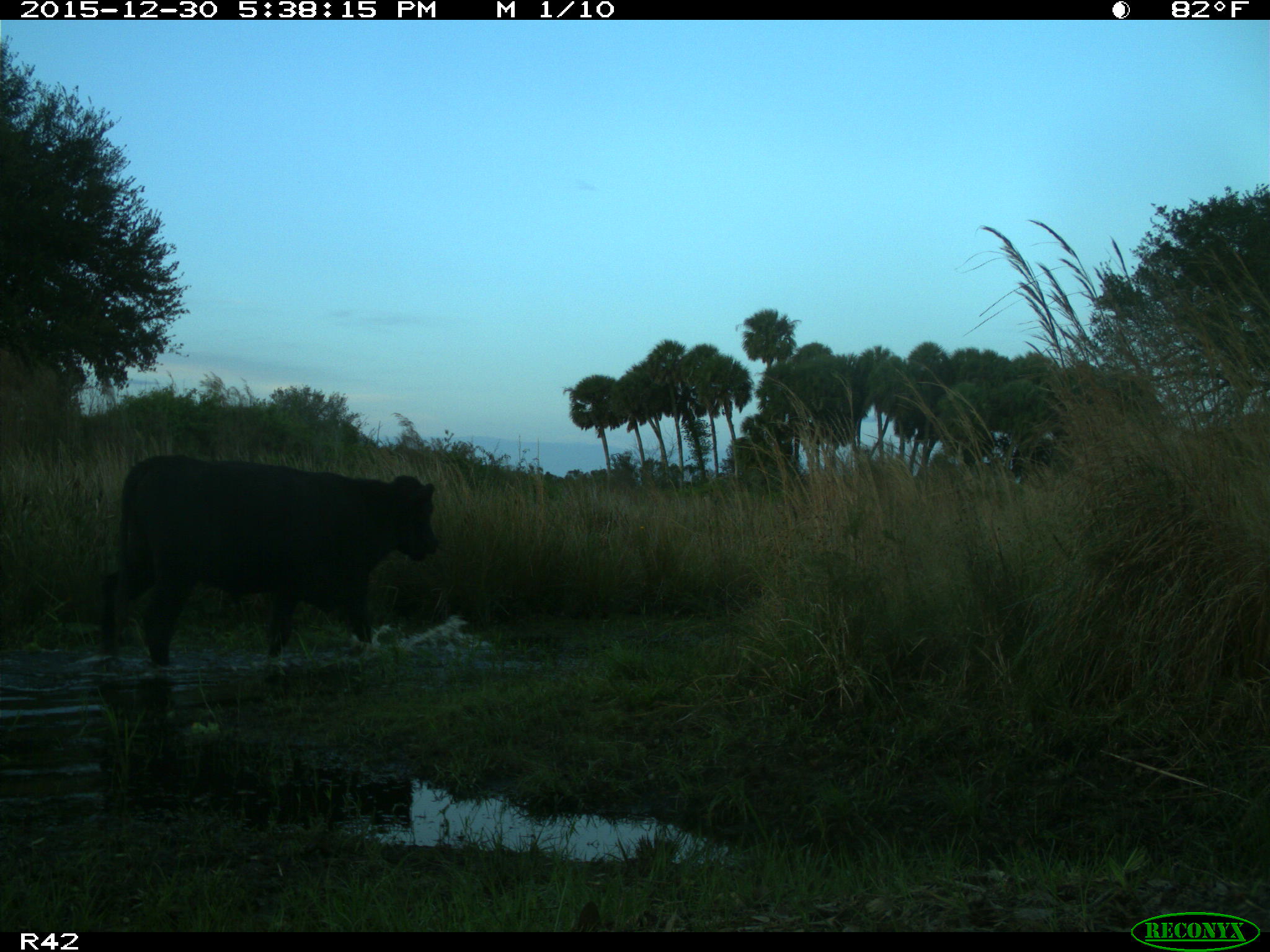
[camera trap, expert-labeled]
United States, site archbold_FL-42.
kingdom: Animalia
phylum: Chordata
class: Mammalia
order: Artiodactyla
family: Bovidae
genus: Bos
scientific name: Bos taurus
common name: domestic cow